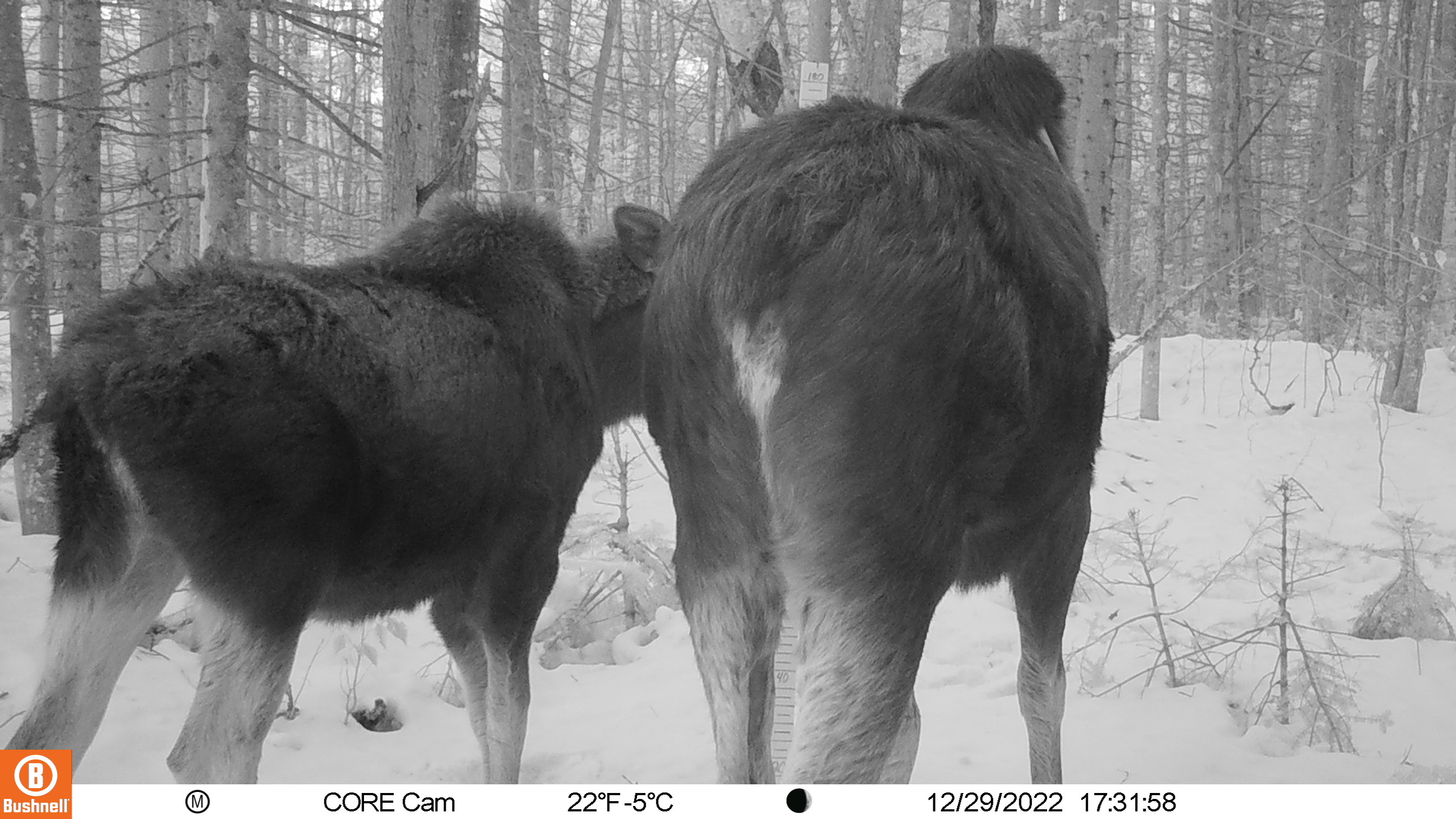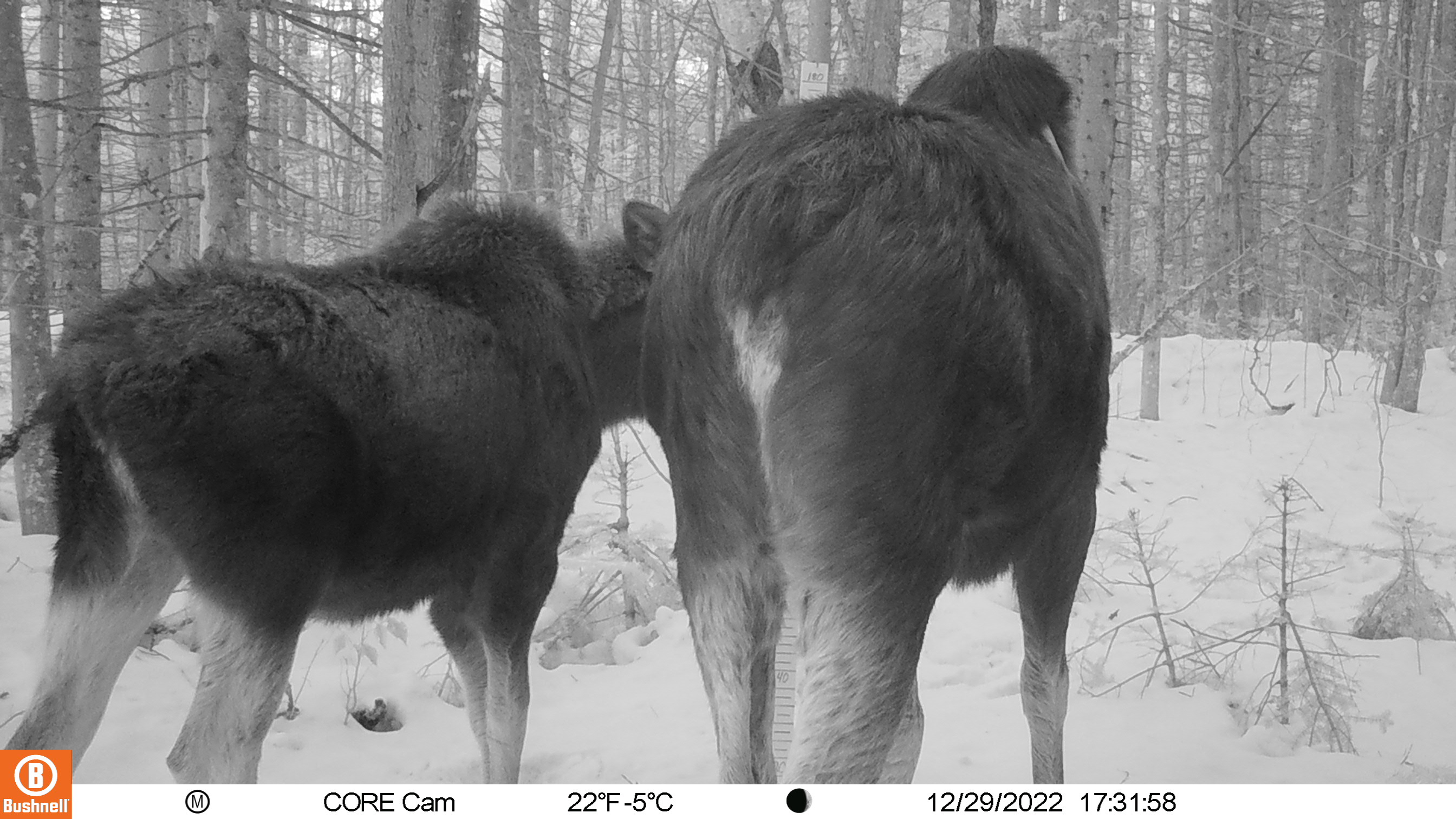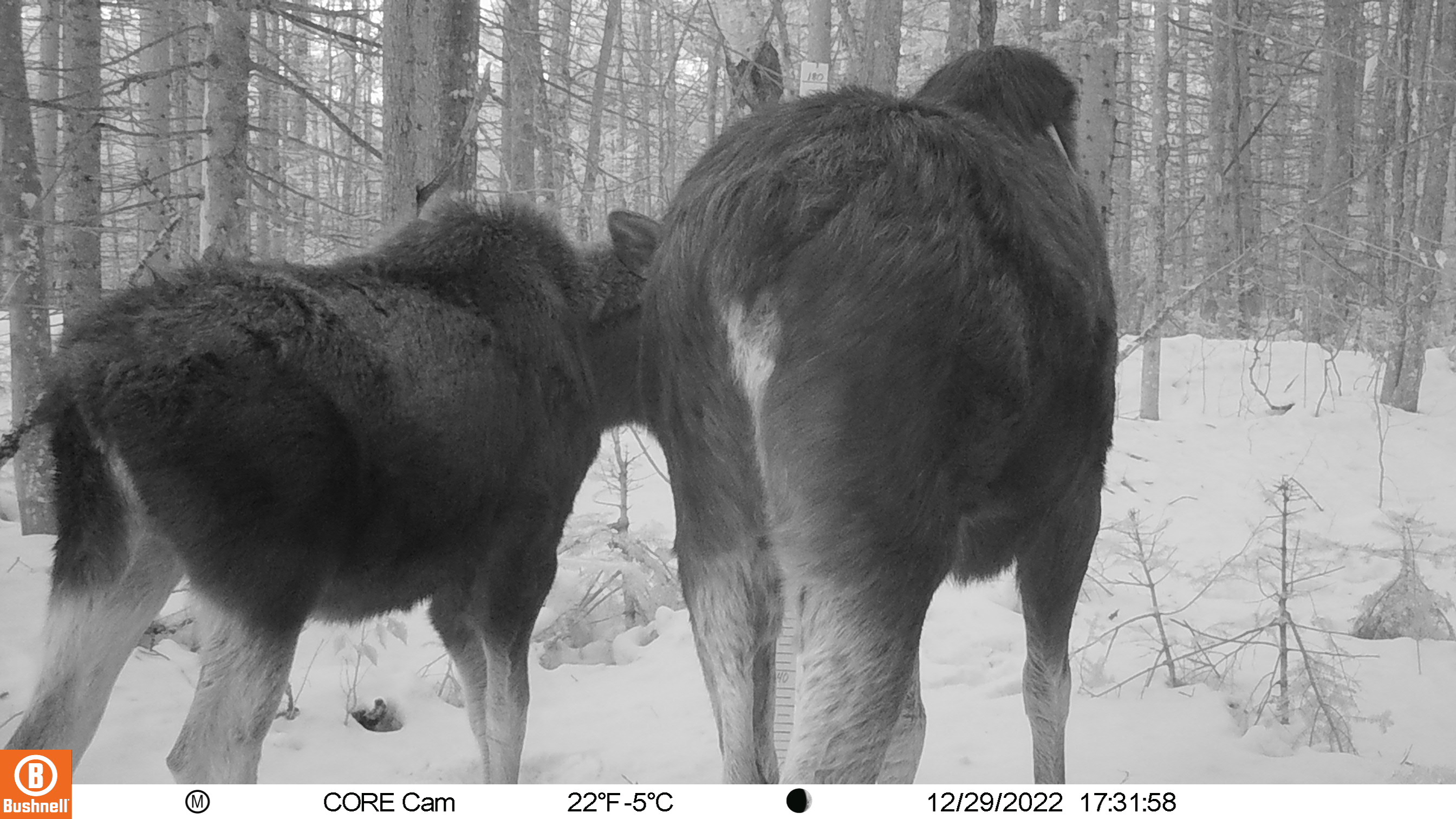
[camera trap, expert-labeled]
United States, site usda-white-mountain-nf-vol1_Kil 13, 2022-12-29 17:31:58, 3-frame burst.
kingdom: Animalia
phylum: Chordata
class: Mammalia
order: Artiodactyla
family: Cervidae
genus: Alces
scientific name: Alces alces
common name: moose